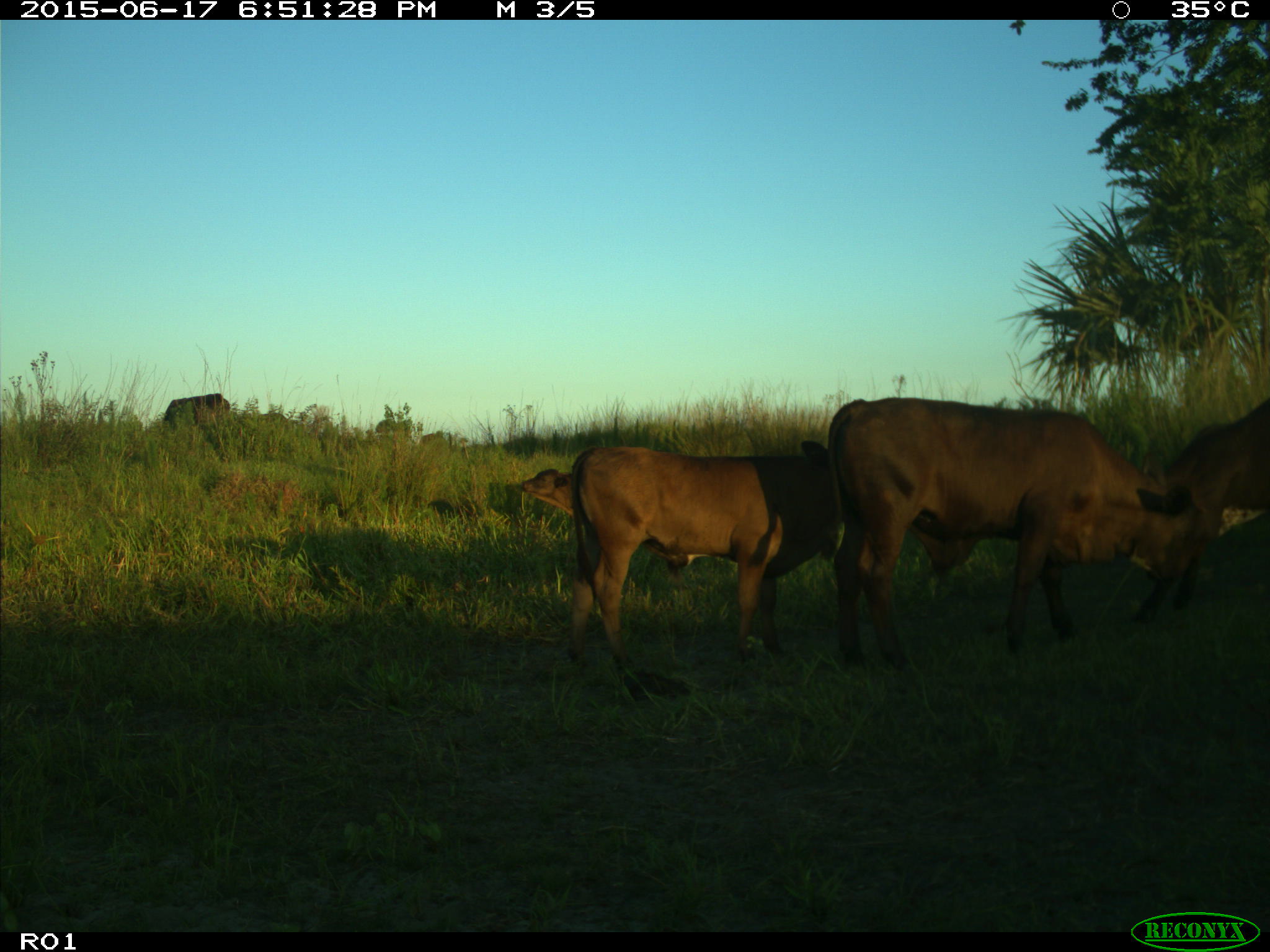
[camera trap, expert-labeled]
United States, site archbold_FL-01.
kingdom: Animalia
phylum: Chordata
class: Mammalia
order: Artiodactyla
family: Bovidae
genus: Bos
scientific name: Bos taurus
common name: domestic cow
Bos taurus (domestic cow).